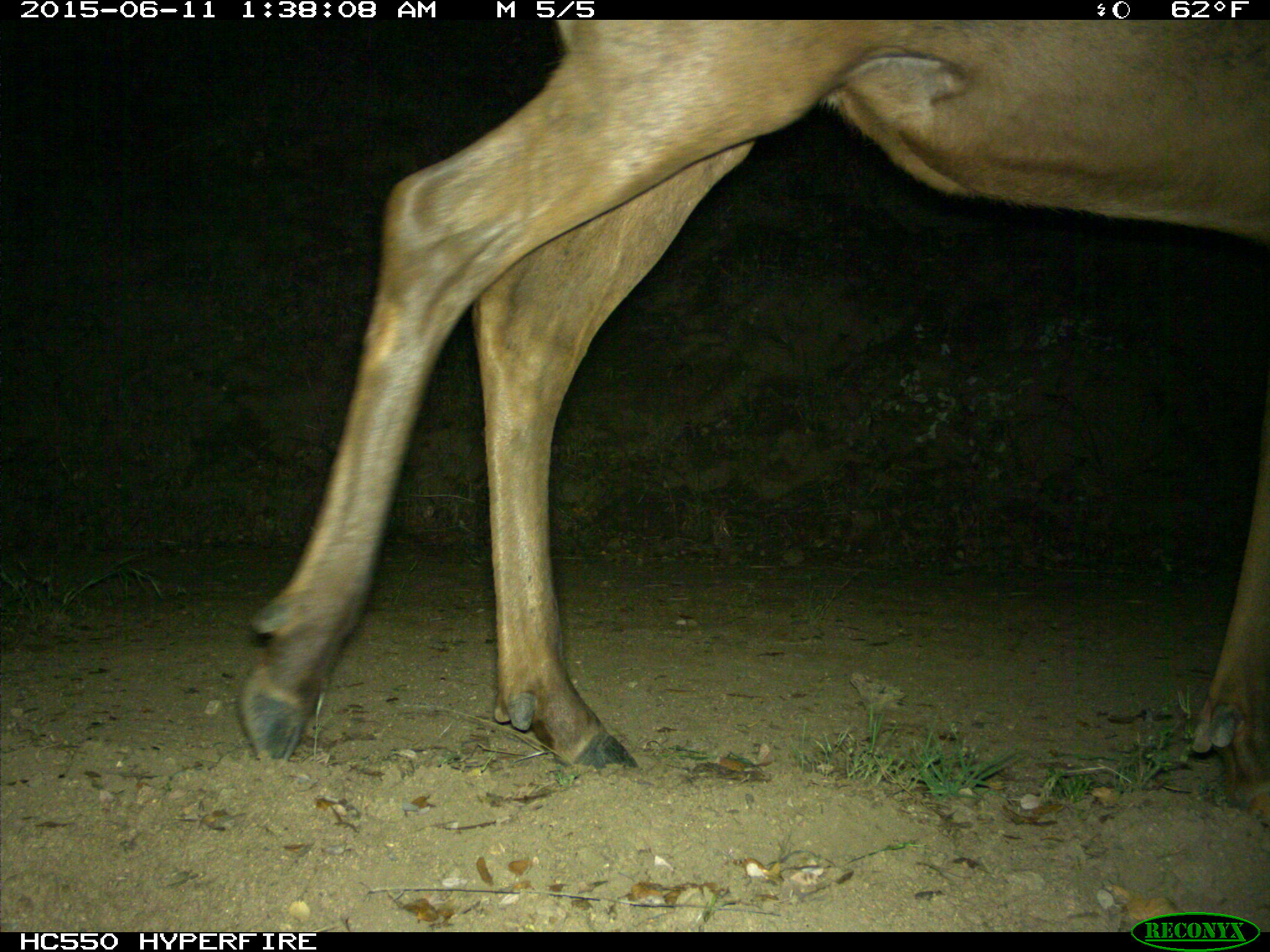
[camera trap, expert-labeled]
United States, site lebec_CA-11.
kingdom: Animalia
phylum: Chordata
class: Mammalia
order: Artiodactyla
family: Cervidae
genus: Cervus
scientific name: Cervus canadensis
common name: elk